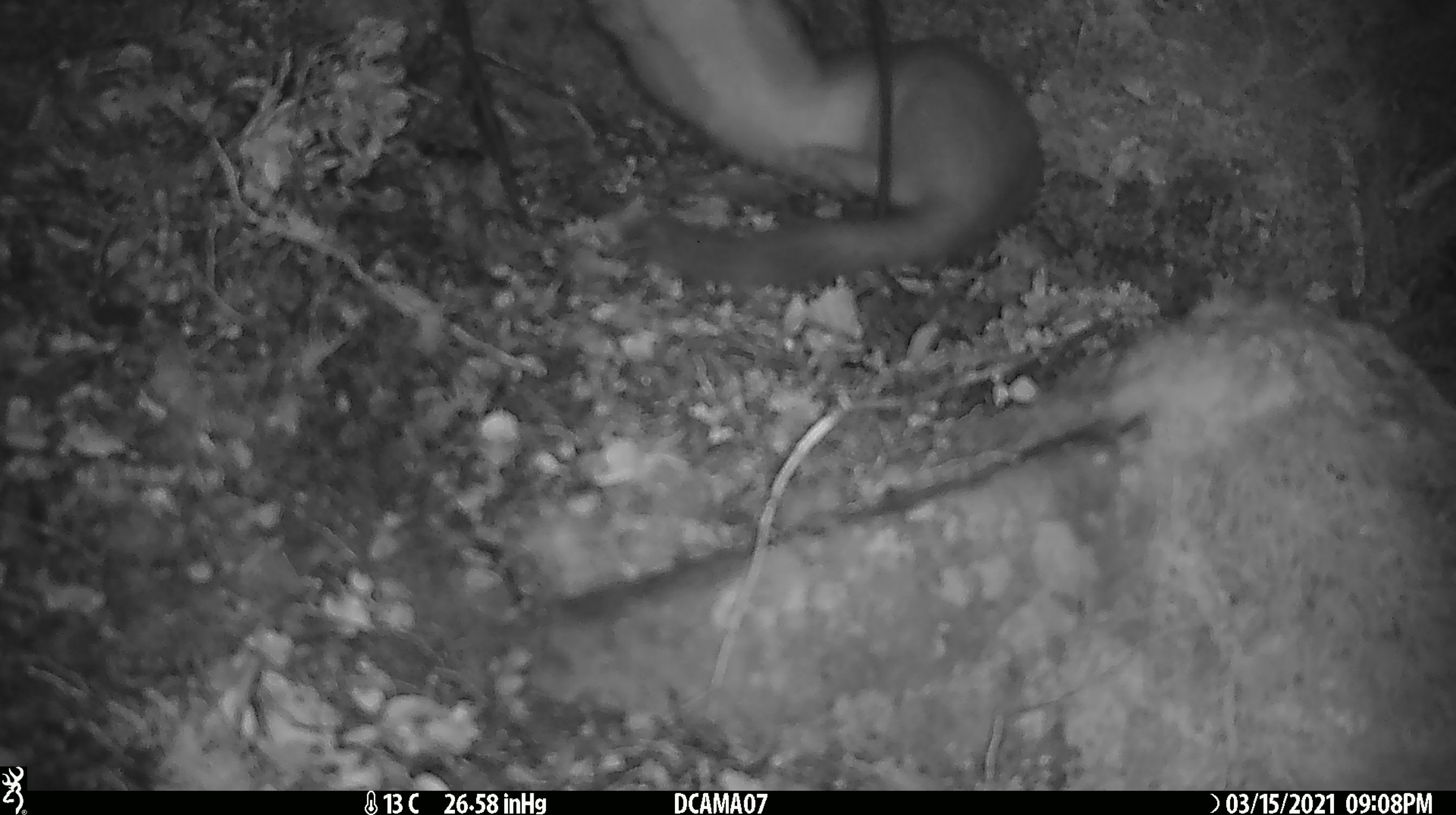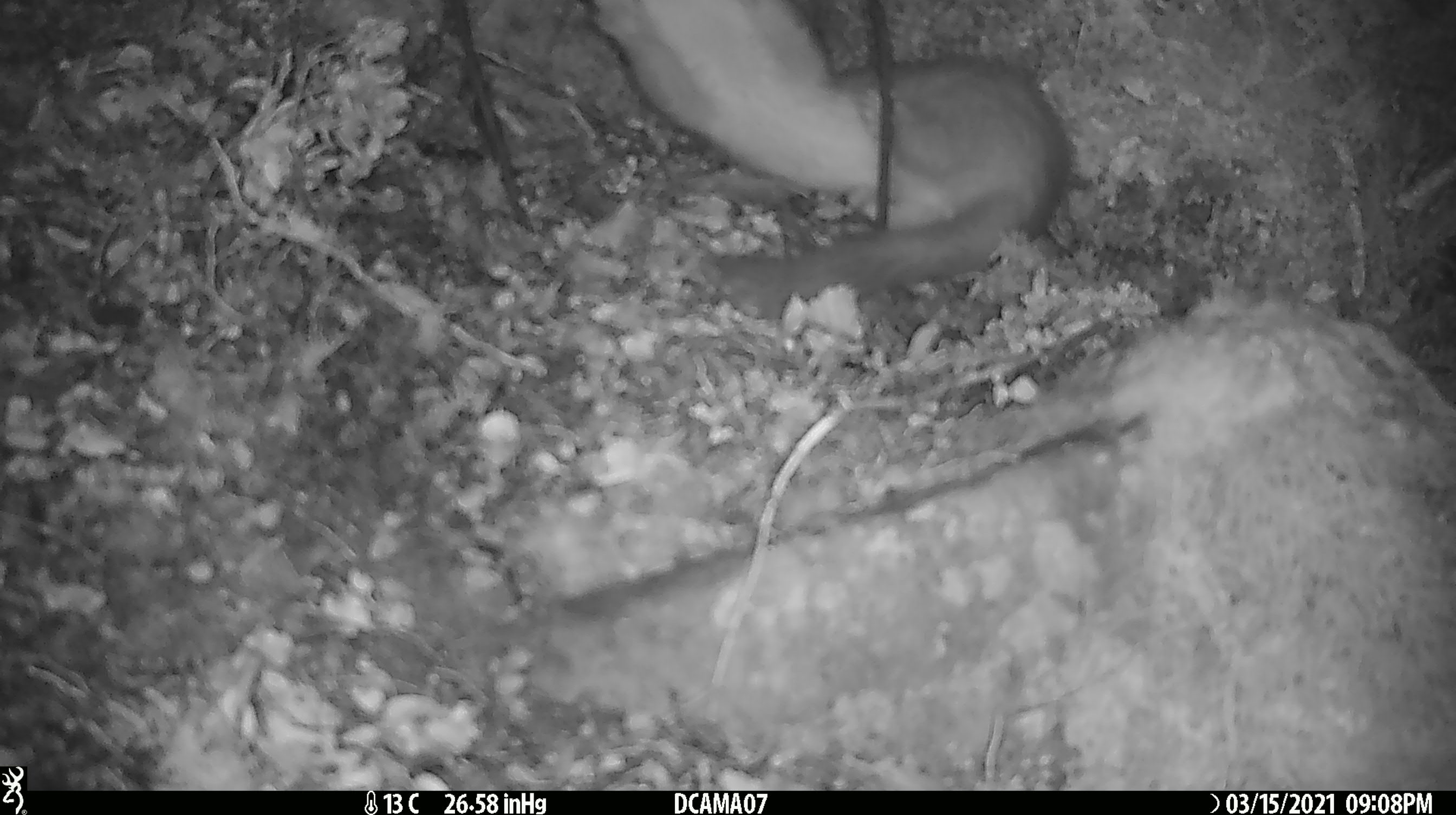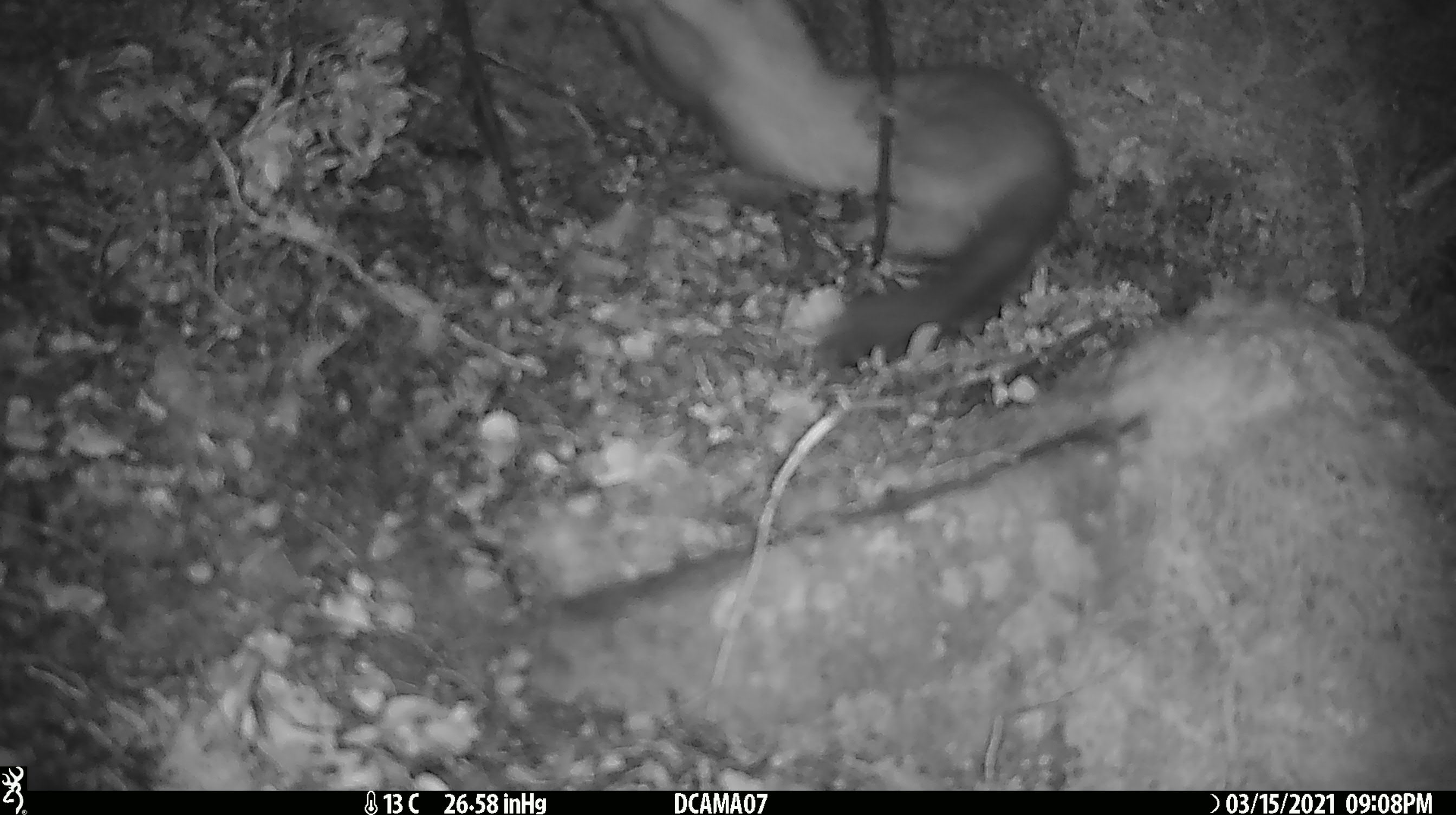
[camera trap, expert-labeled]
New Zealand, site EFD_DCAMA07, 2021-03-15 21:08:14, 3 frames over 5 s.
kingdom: Animalia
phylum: Chordata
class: Mammalia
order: Carnivora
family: Mustelidae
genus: Mustela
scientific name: Mustela erminea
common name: stoat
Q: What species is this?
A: Stoat (Mustela erminea).